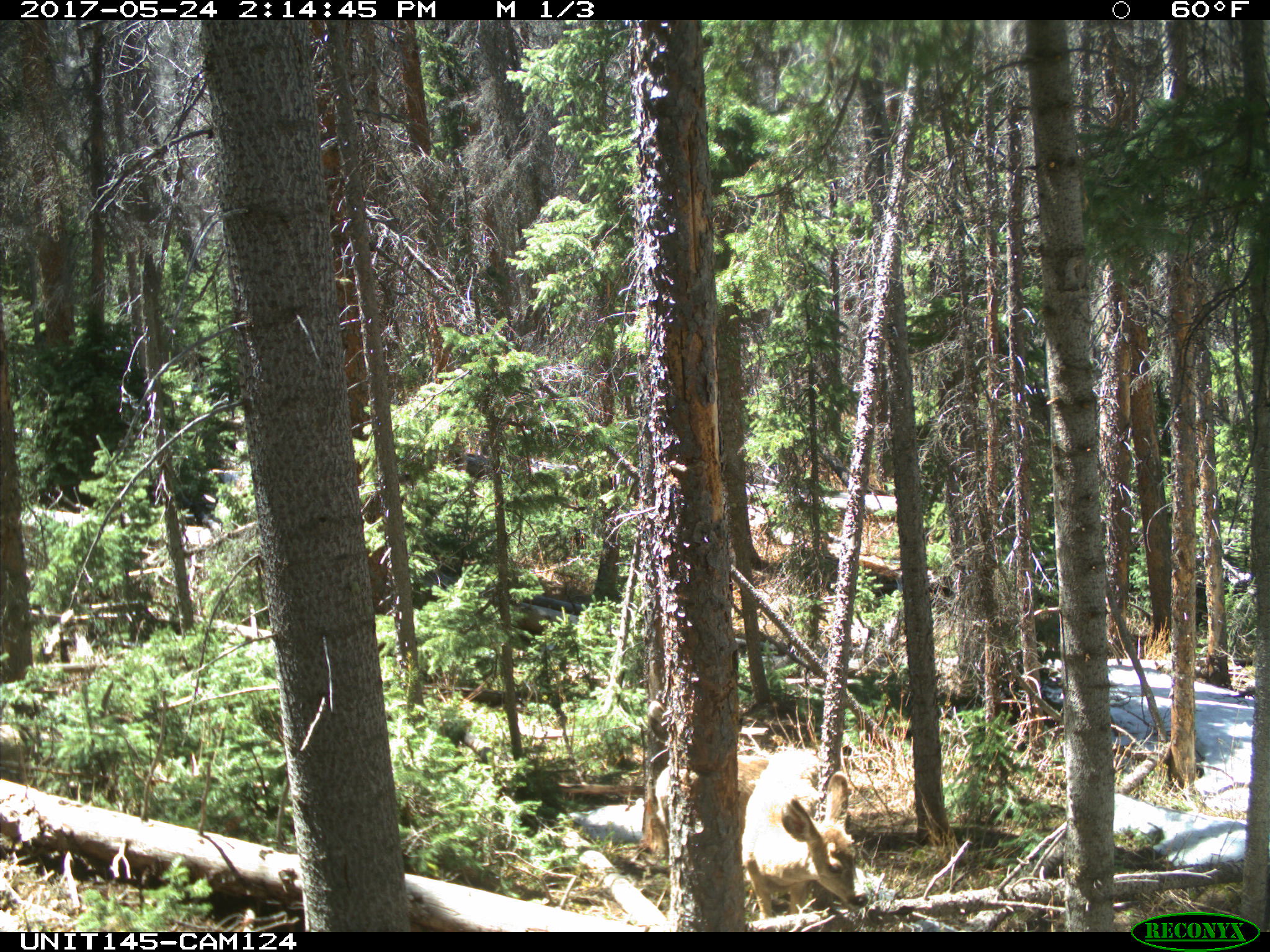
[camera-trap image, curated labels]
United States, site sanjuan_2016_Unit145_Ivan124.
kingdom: Animalia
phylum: Chordata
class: Mammalia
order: Artiodactyla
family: Cervidae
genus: Odocoileus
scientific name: Odocoileus hemionus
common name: mule deer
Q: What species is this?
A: Odocoileus hemionus (mule deer).